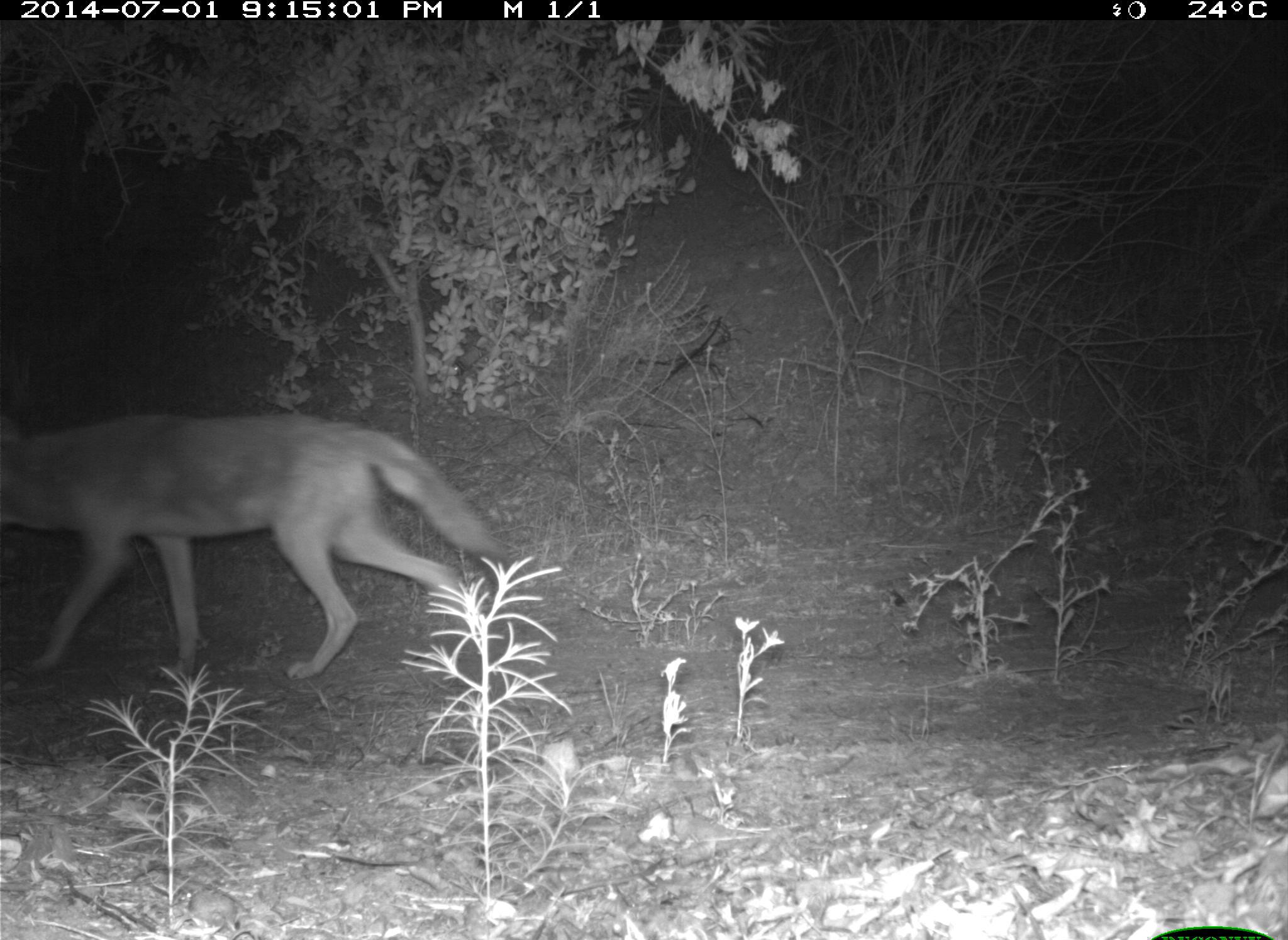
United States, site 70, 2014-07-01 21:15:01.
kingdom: Animalia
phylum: Chordata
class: Mammalia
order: Carnivora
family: Canidae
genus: Canis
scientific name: Canis latrans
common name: coyote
Coyote (Canis latrans).